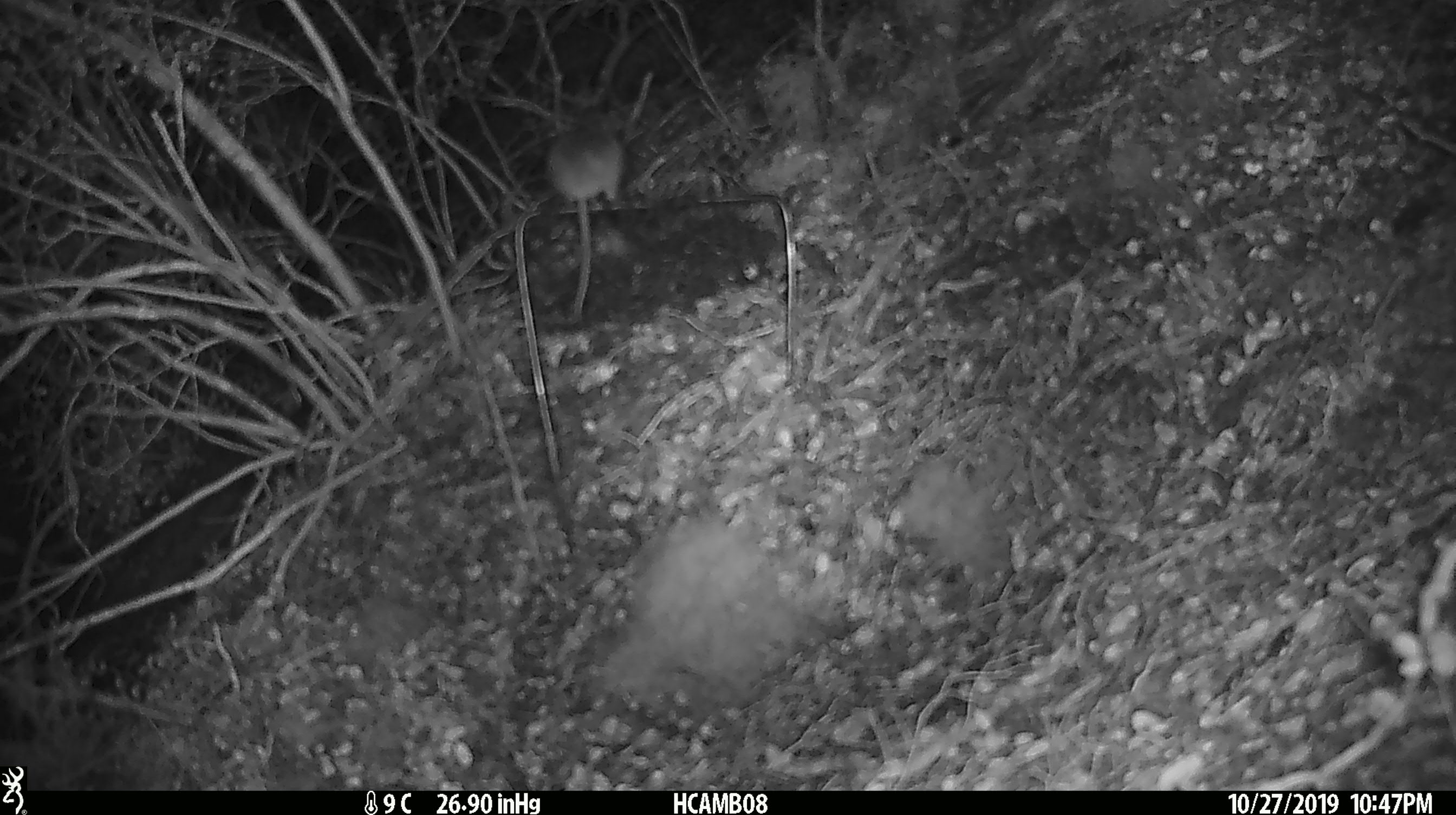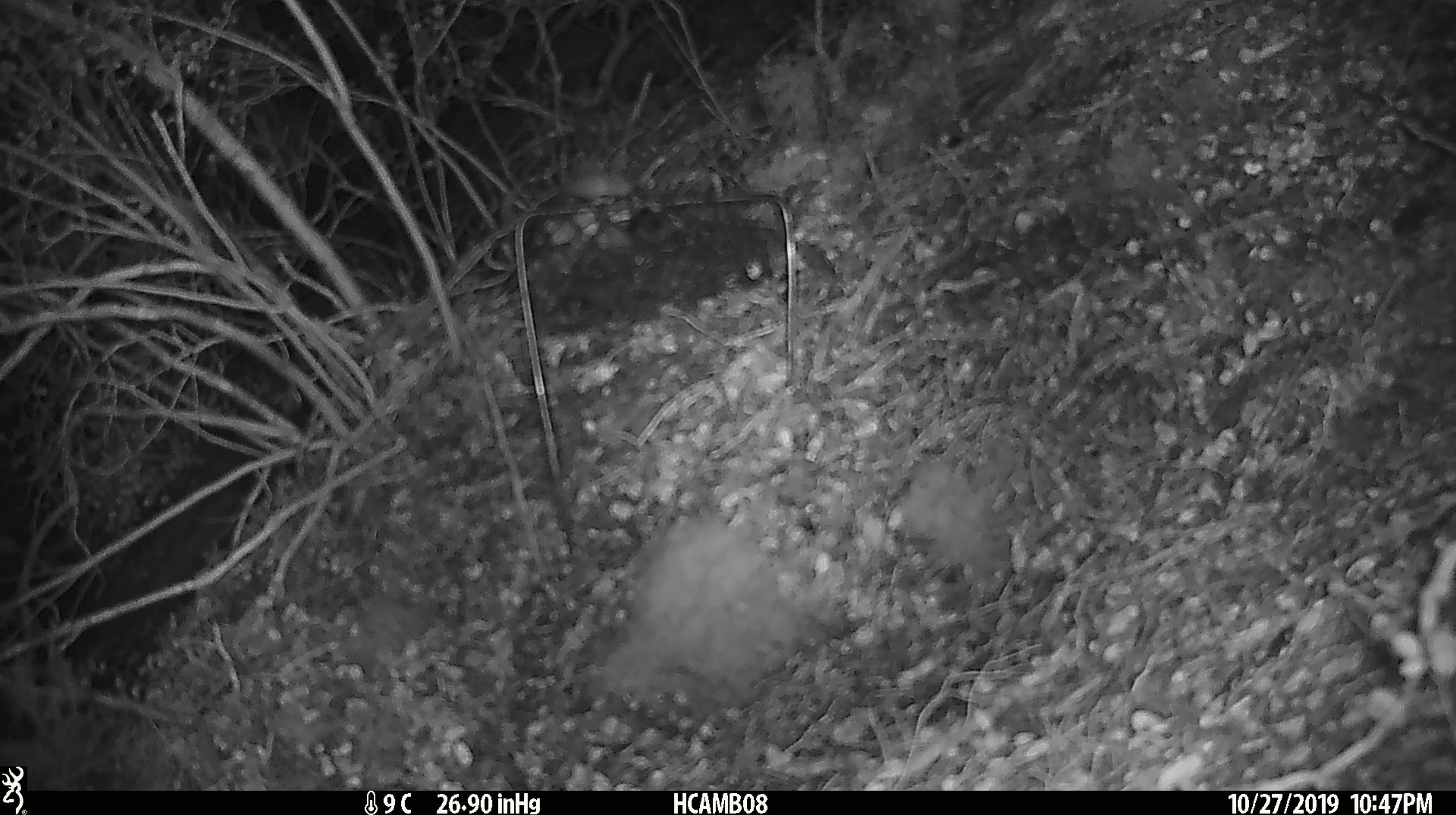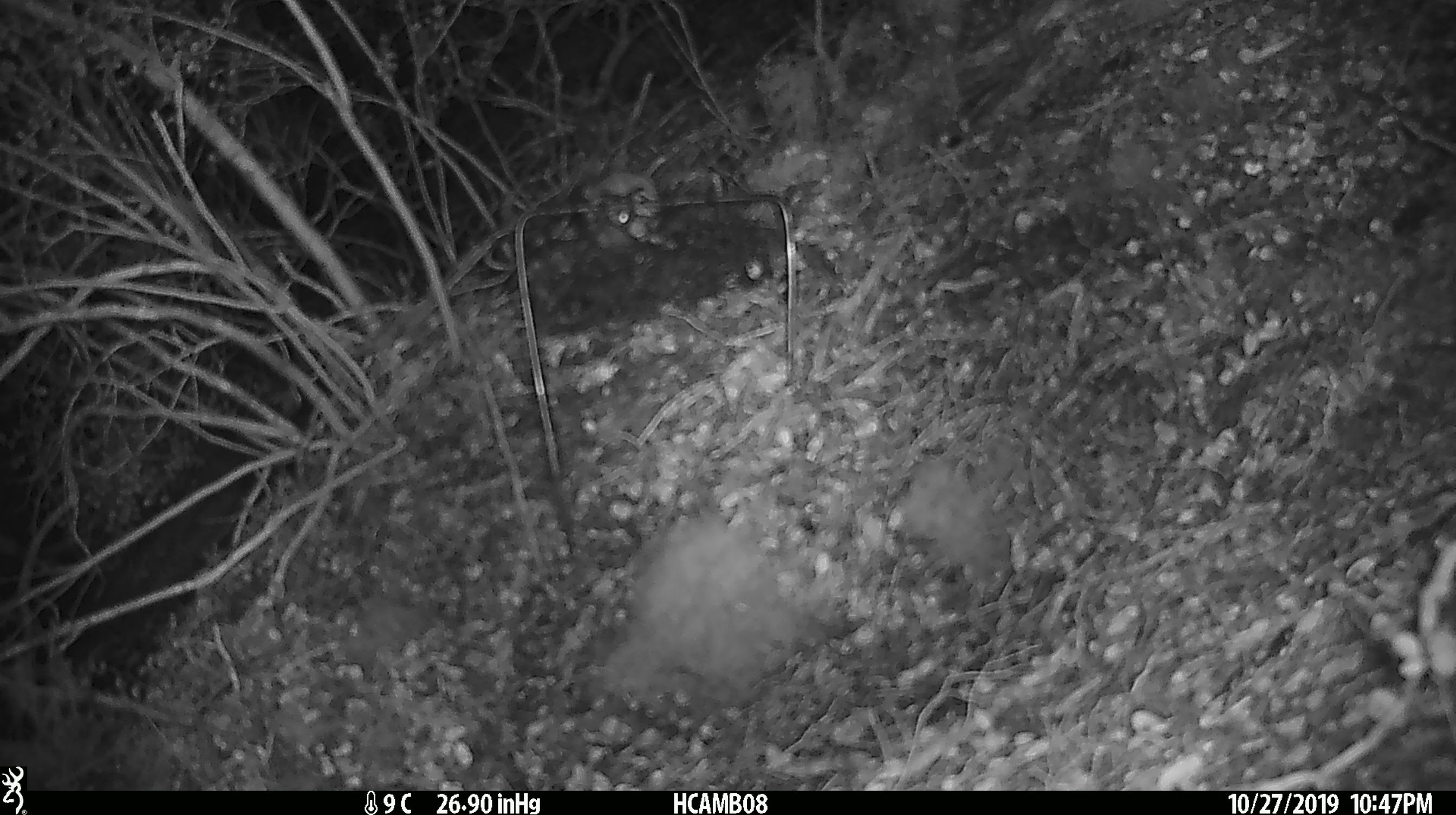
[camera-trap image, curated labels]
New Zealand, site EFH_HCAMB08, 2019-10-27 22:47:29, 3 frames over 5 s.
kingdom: Animalia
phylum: Chordata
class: Mammalia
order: Rodentia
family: Muridae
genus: Mus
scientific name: Mus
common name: mouse